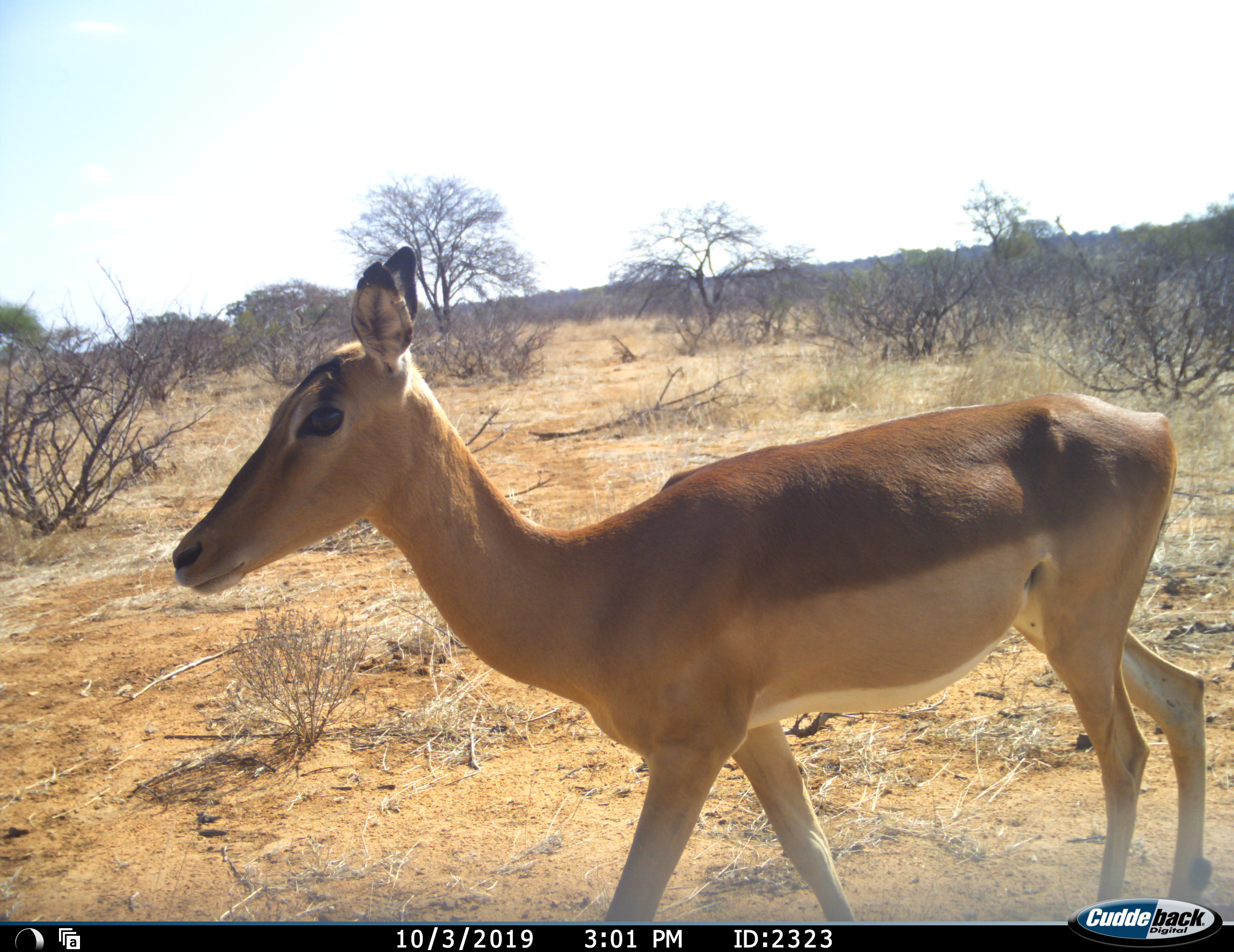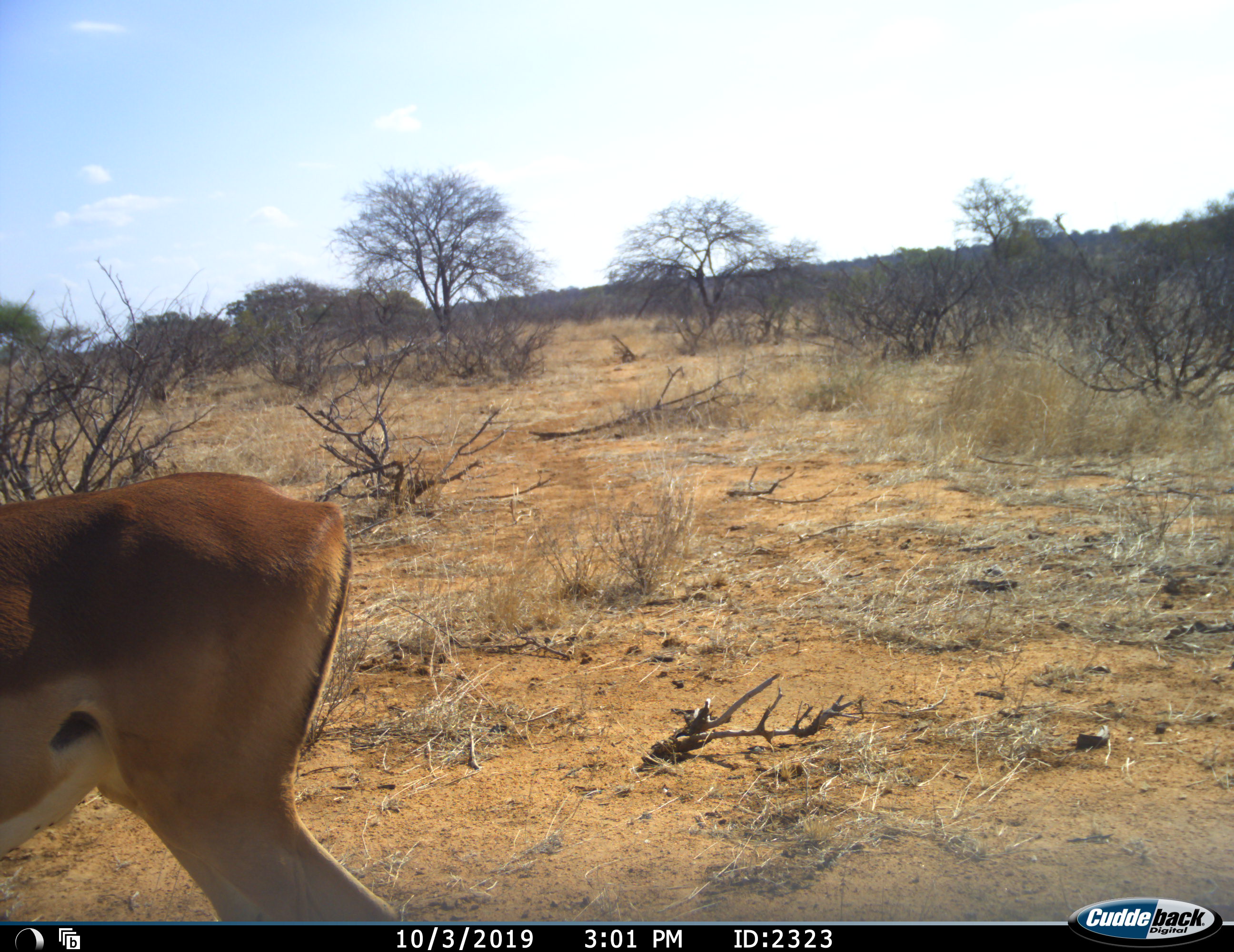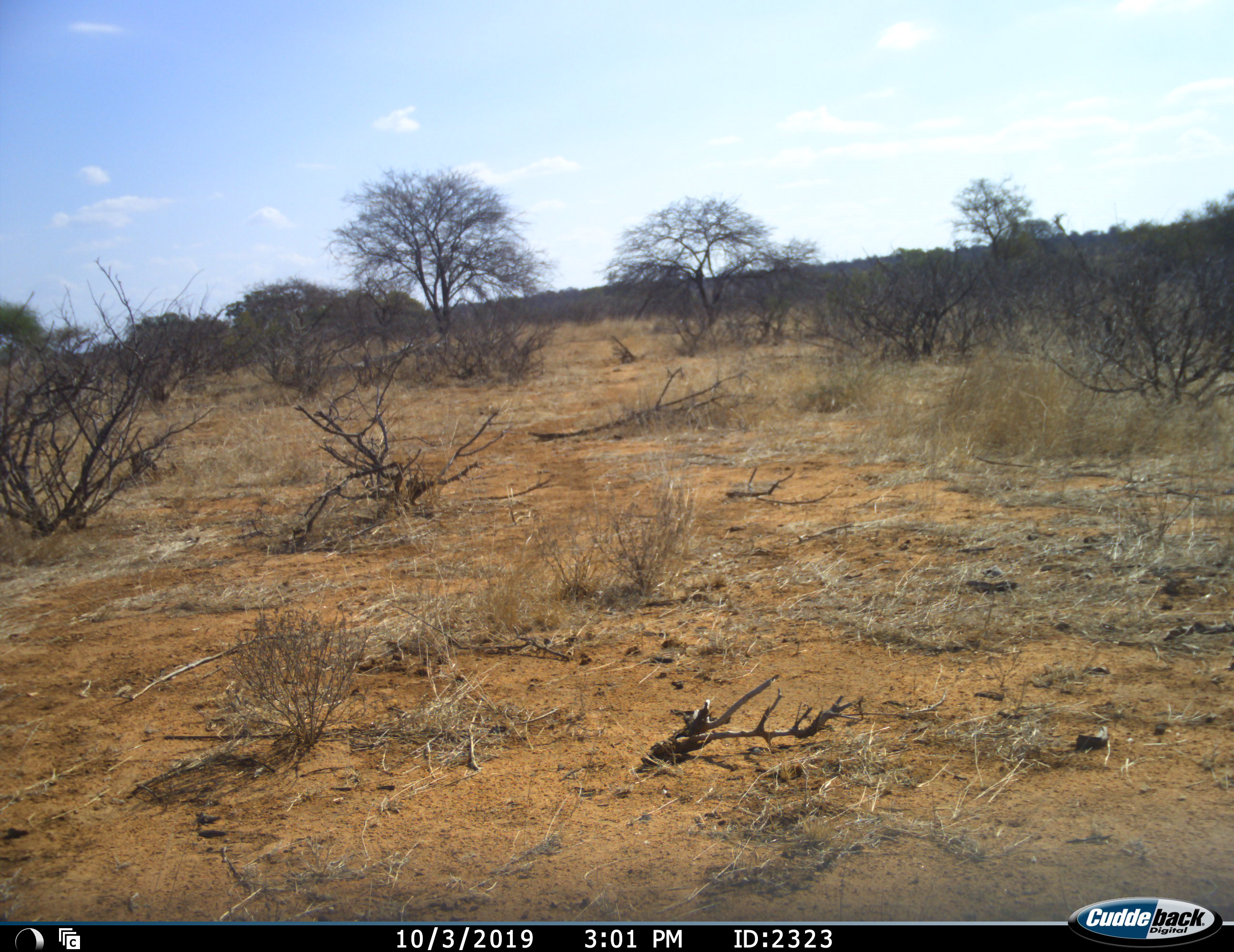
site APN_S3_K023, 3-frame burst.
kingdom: Animalia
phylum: Chordata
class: Mammalia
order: Artiodactyla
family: Bovidae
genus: Aepyceros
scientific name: Aepyceros melampus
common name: impala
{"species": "impala (Aepyceros melampus)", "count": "1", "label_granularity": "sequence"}